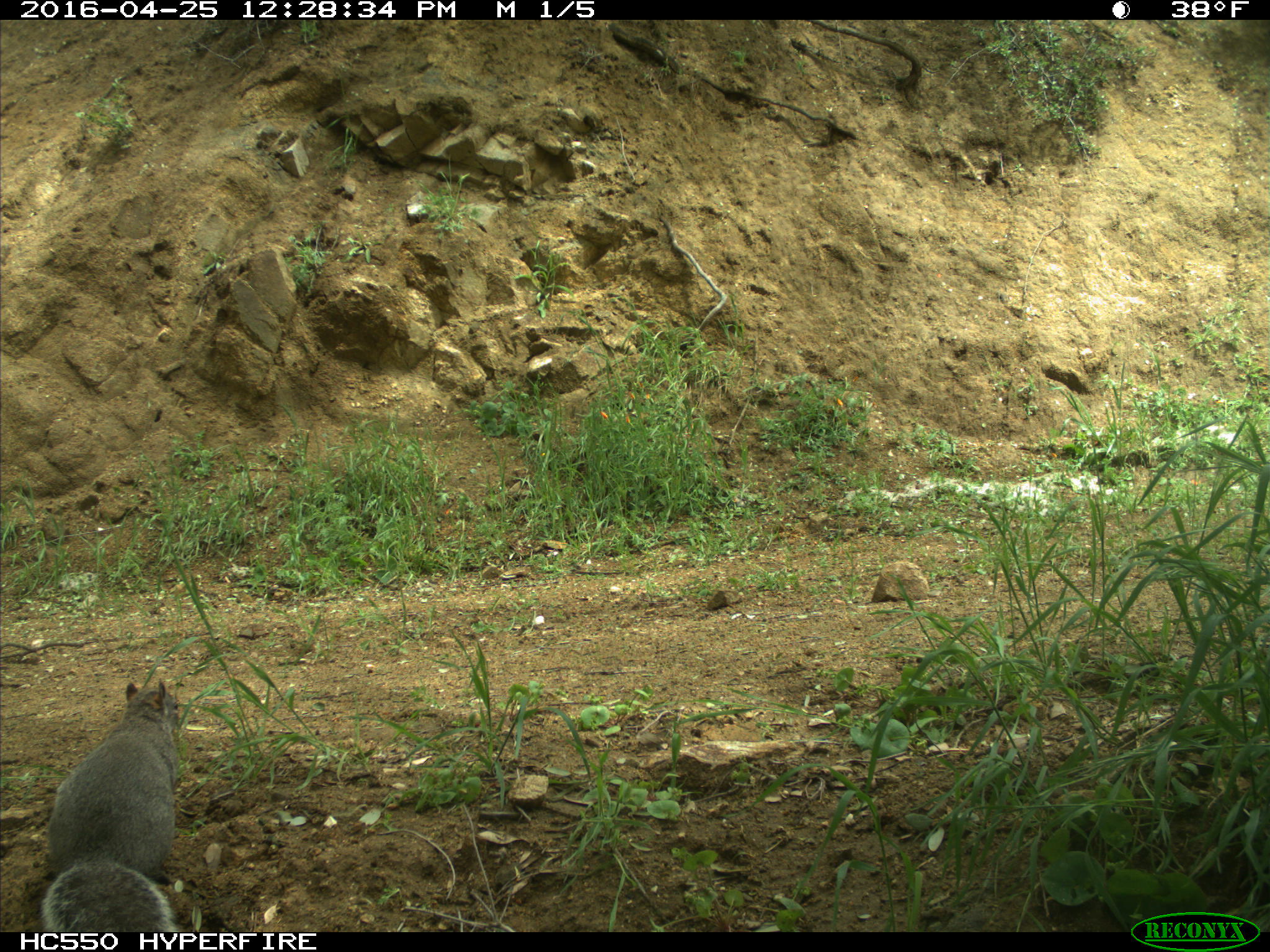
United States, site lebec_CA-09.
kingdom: Animalia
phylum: Chordata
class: Mammalia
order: Rodentia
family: Sciuridae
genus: Sciurus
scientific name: Sciurus carolinensis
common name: eastern gray squirrel